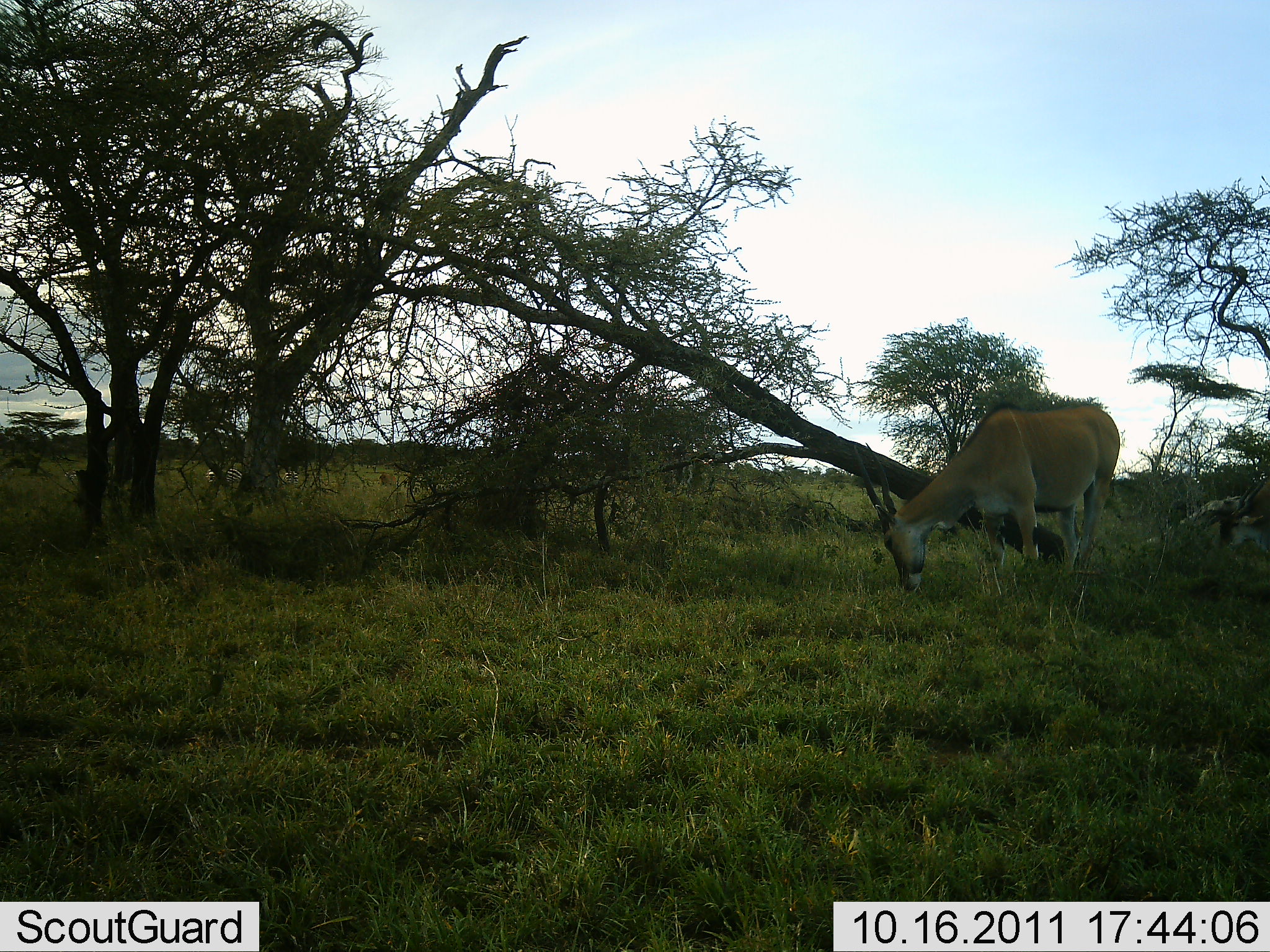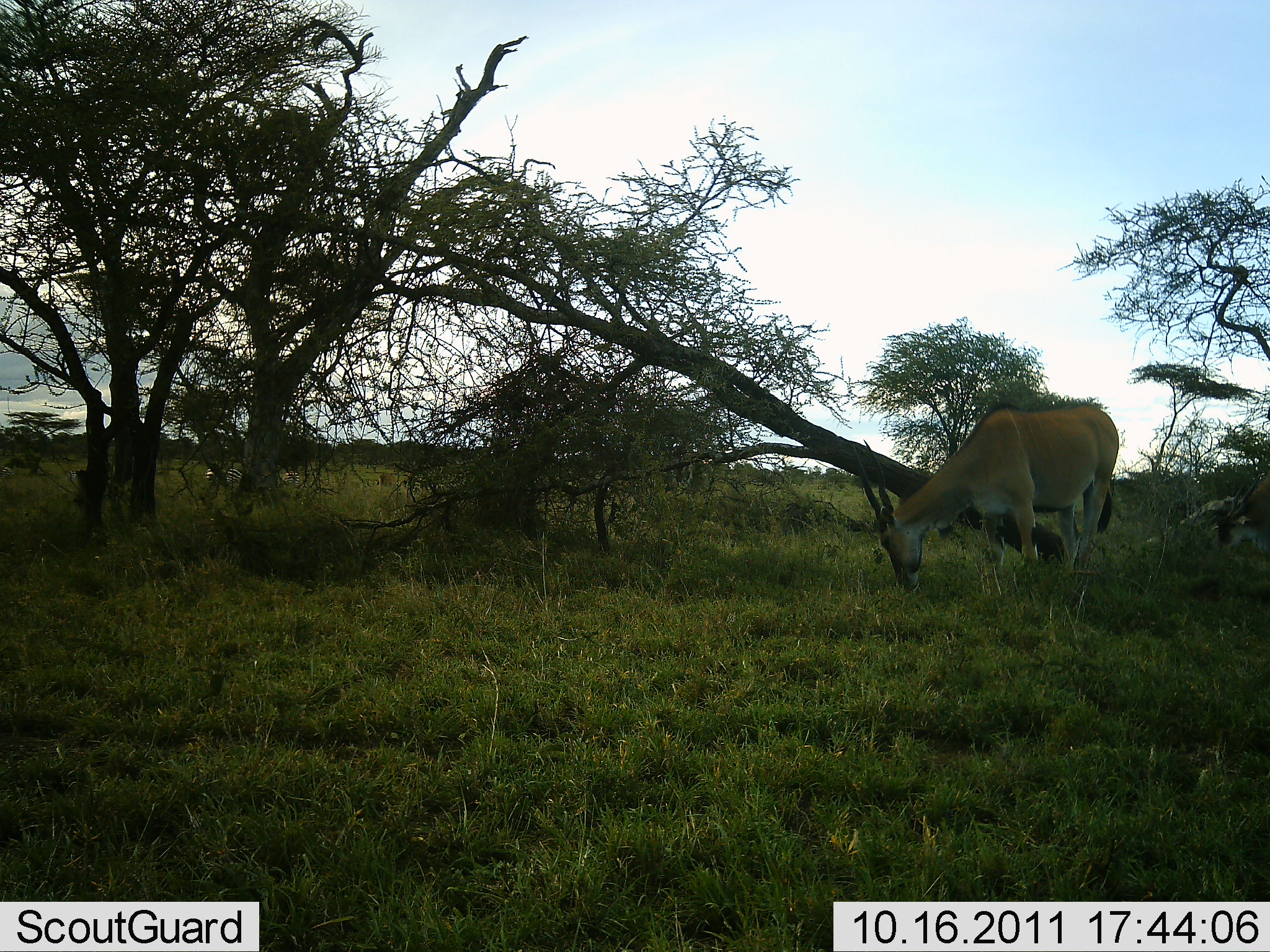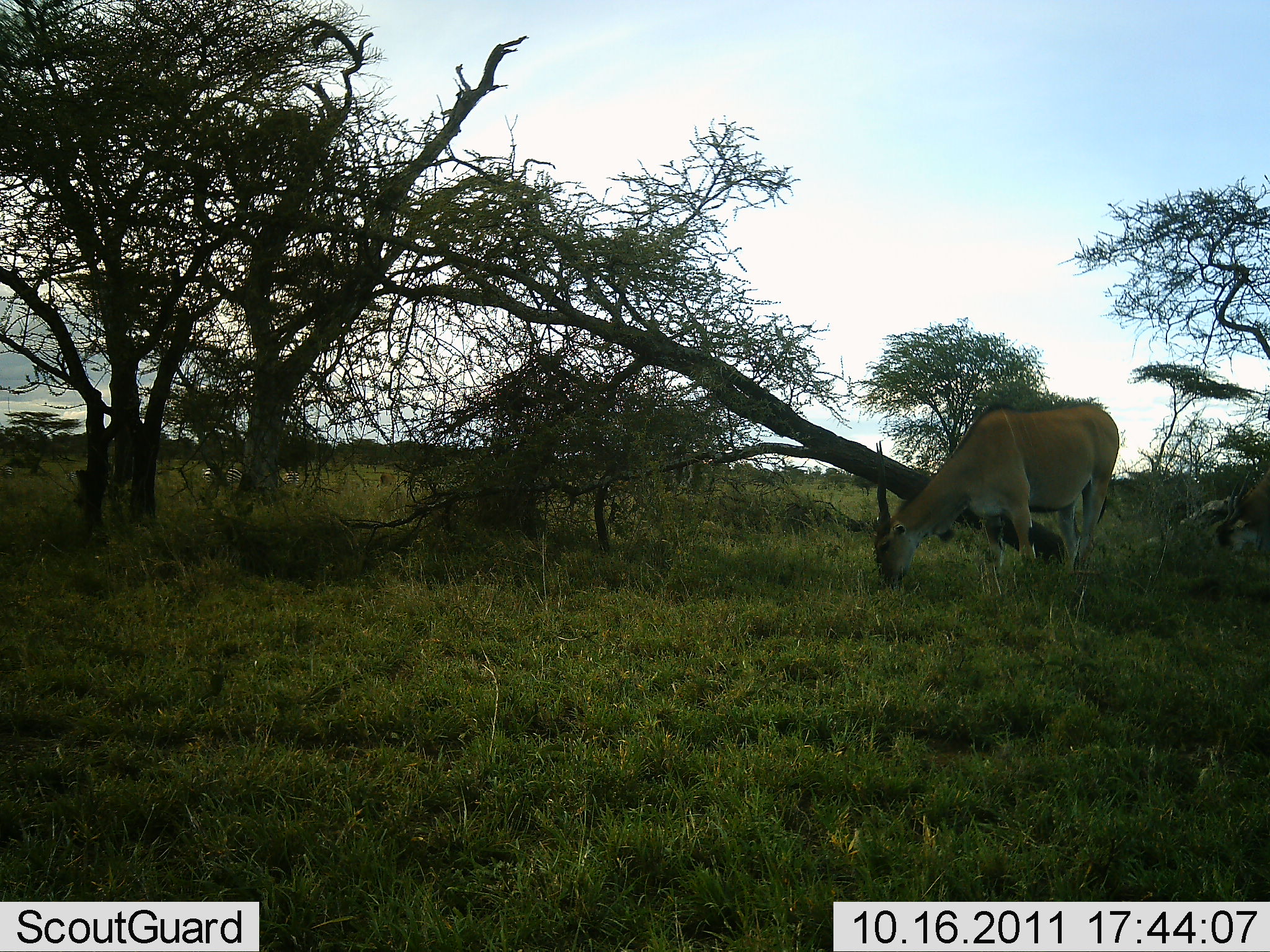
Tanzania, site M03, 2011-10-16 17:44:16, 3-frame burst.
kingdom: Animalia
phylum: Chordata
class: Mammalia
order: Artiodactyla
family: Bovidae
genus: Nanger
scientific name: Nanger granti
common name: grant's gazelle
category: gazellegrants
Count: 1.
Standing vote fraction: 15%.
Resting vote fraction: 0%.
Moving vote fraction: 0%.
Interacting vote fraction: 0%.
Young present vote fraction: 0%.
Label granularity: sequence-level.